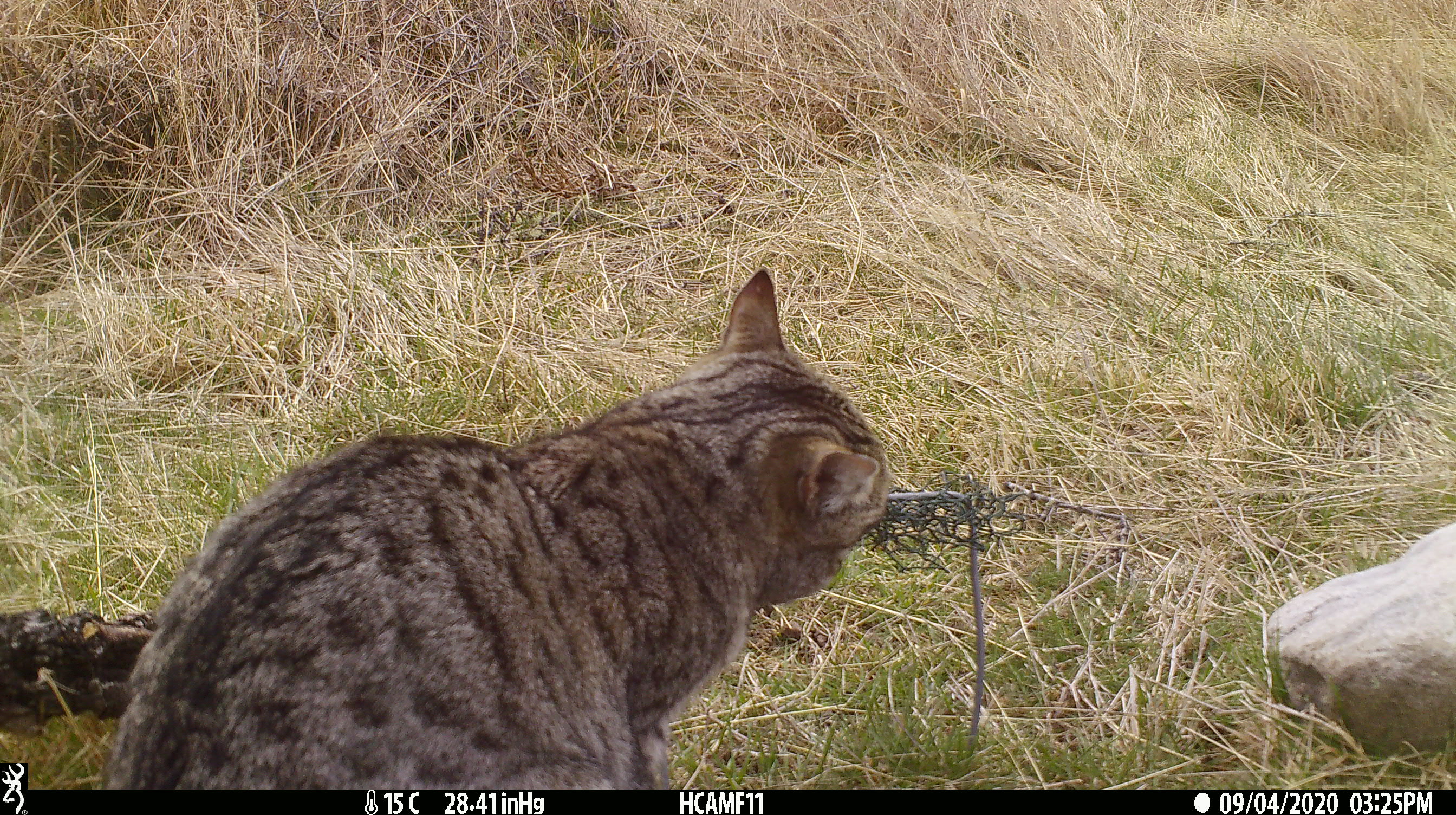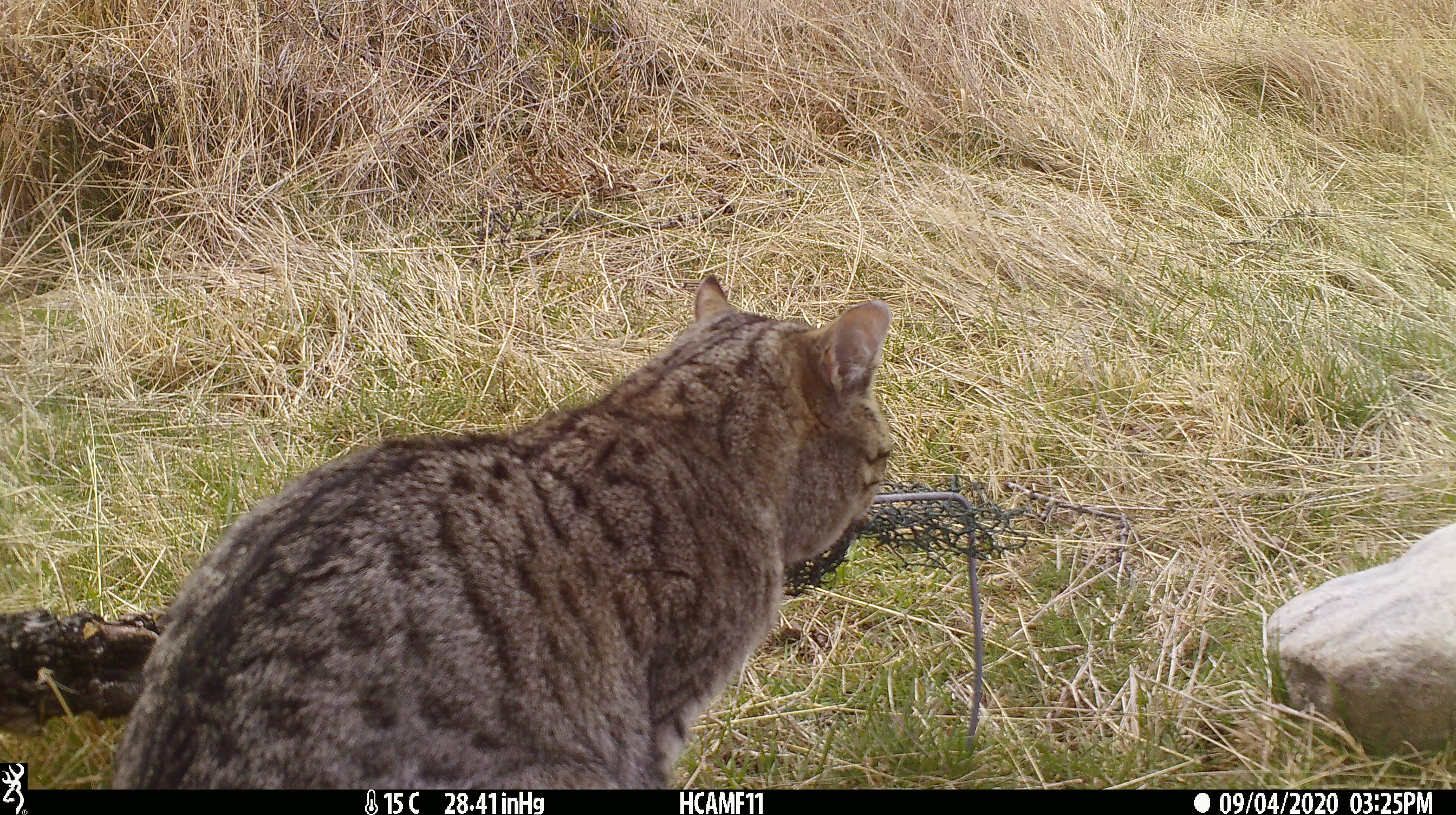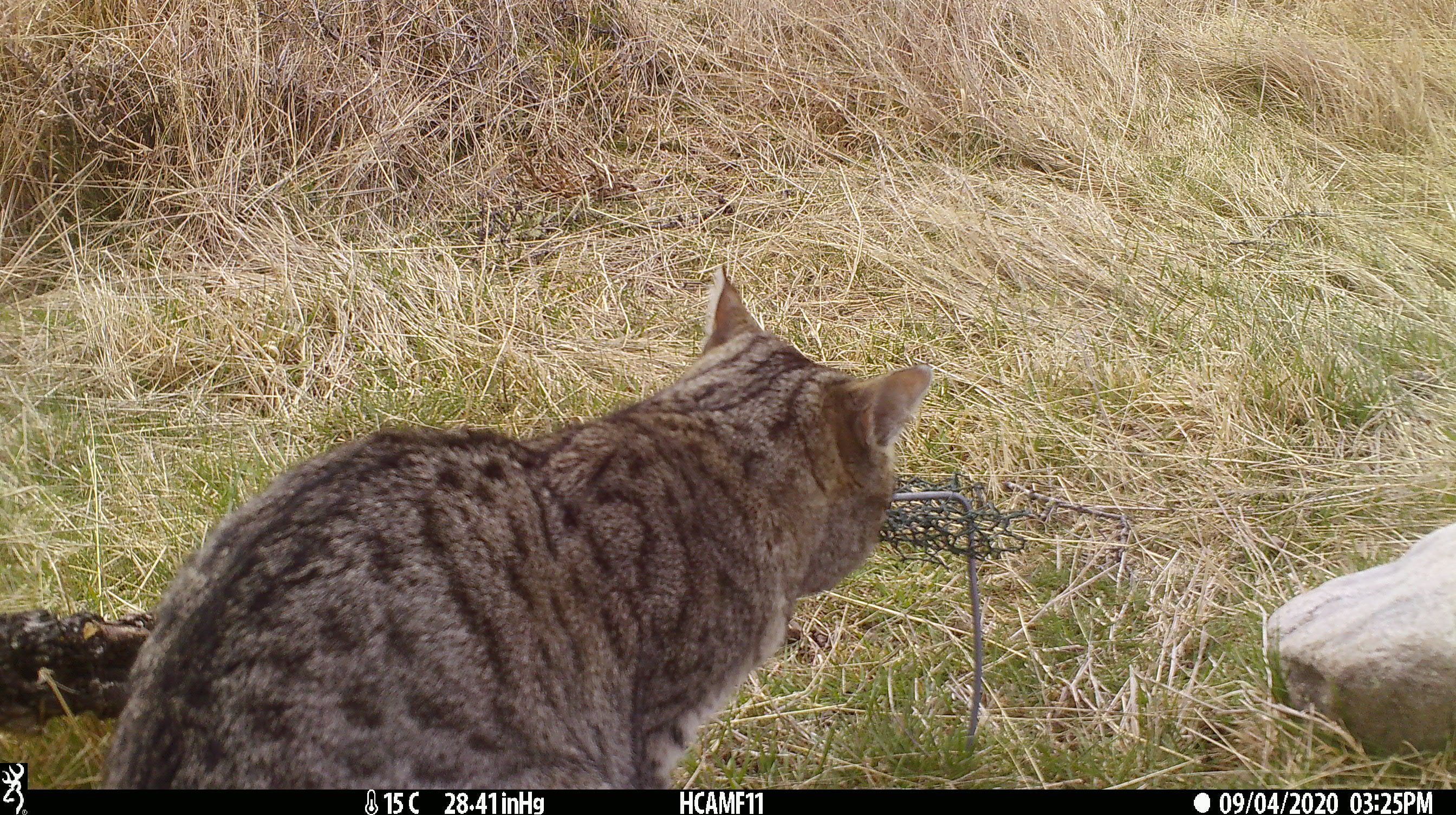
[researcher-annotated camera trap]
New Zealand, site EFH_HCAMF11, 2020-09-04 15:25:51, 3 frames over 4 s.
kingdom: Animalia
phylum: Chordata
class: Mammalia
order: Carnivora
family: Felidae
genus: Felis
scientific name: Felis catus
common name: domestic cat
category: cat